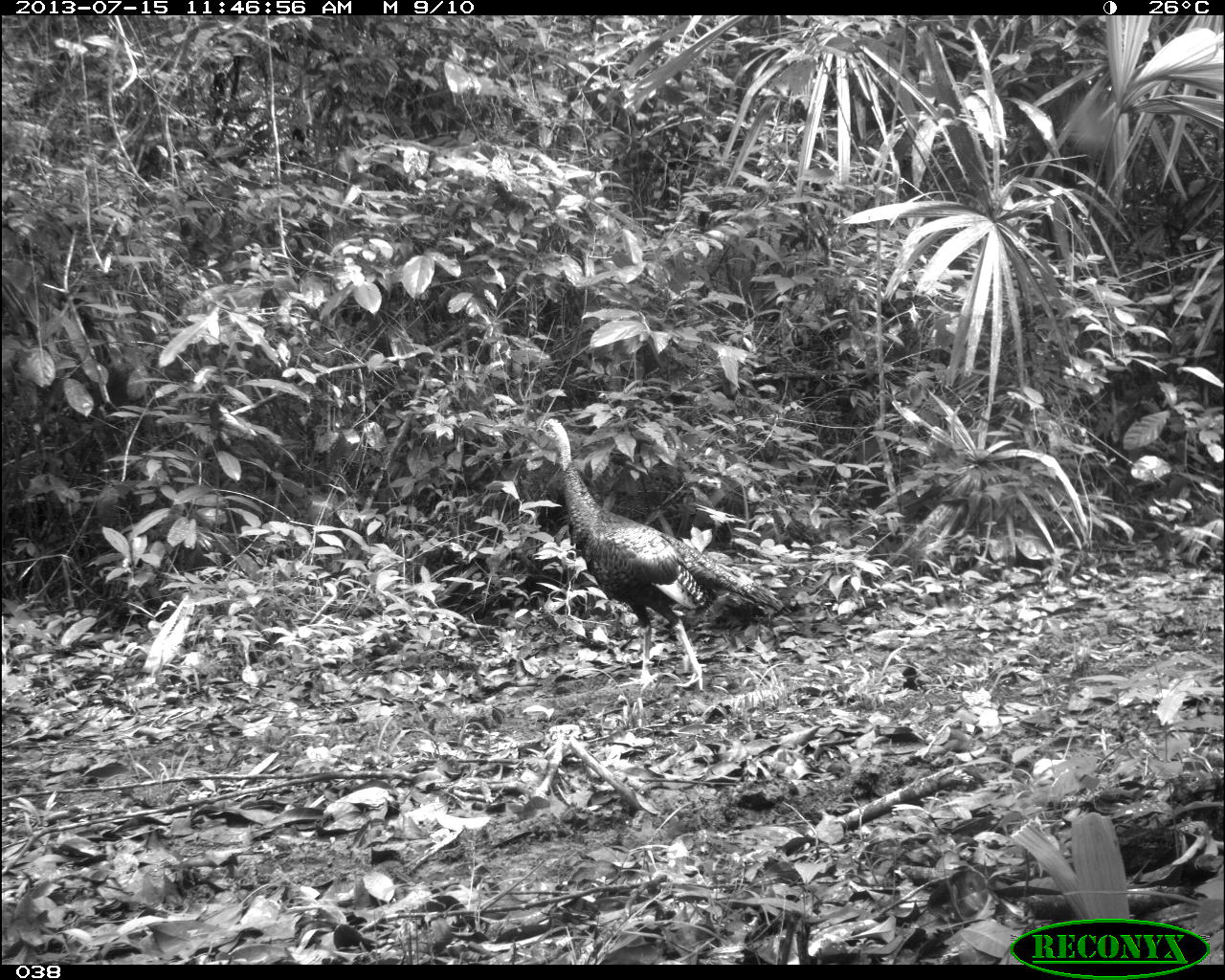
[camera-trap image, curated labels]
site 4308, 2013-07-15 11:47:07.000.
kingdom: Animalia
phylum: Chordata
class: Aves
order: Galliformes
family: Phasianidae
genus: Meleagris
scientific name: Meleagris ocellata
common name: ocellated turkey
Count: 2.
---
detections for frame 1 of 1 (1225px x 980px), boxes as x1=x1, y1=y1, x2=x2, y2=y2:
meleagris ocellata: x1=536, y1=418, x2=791, y2=690